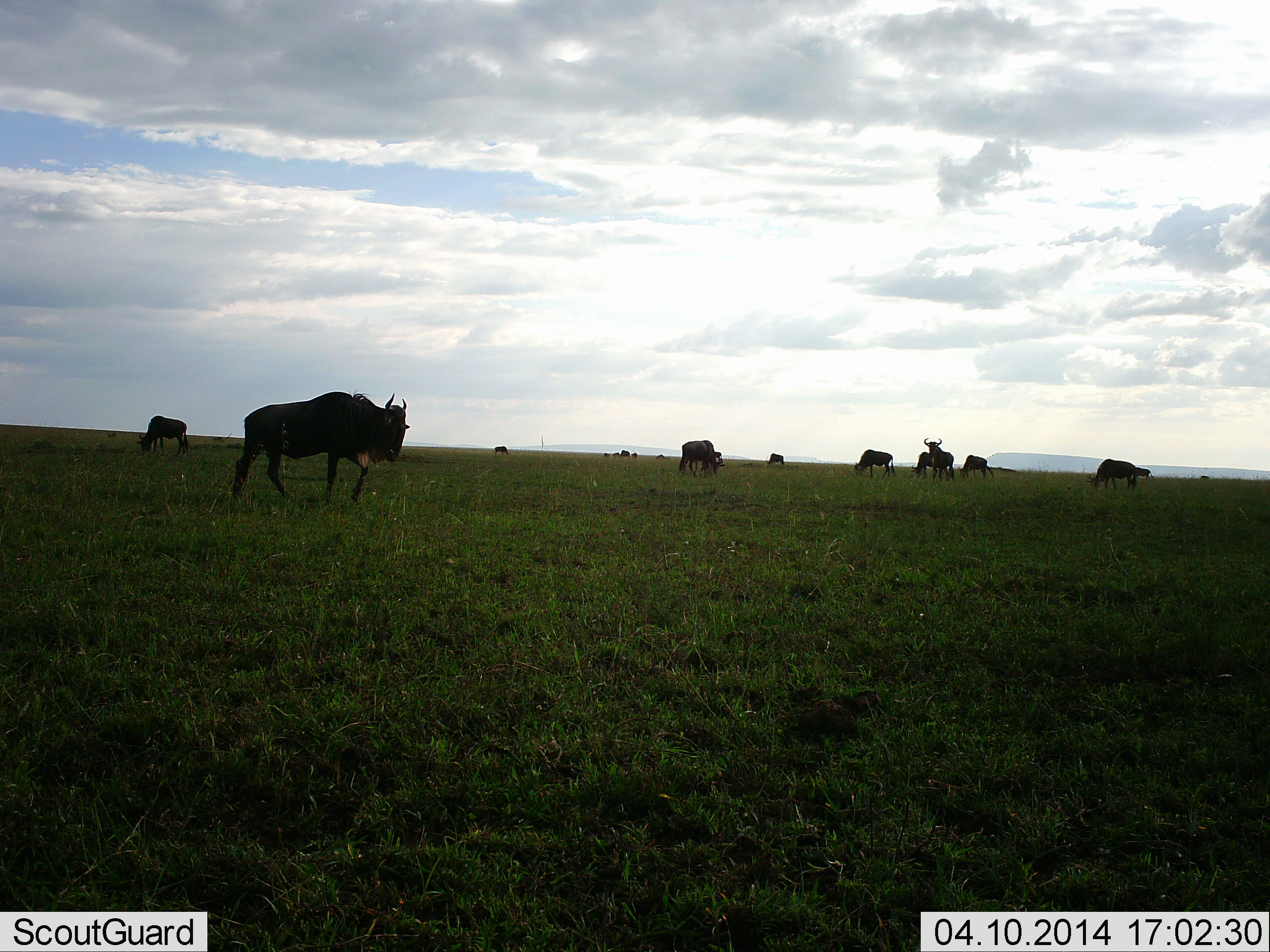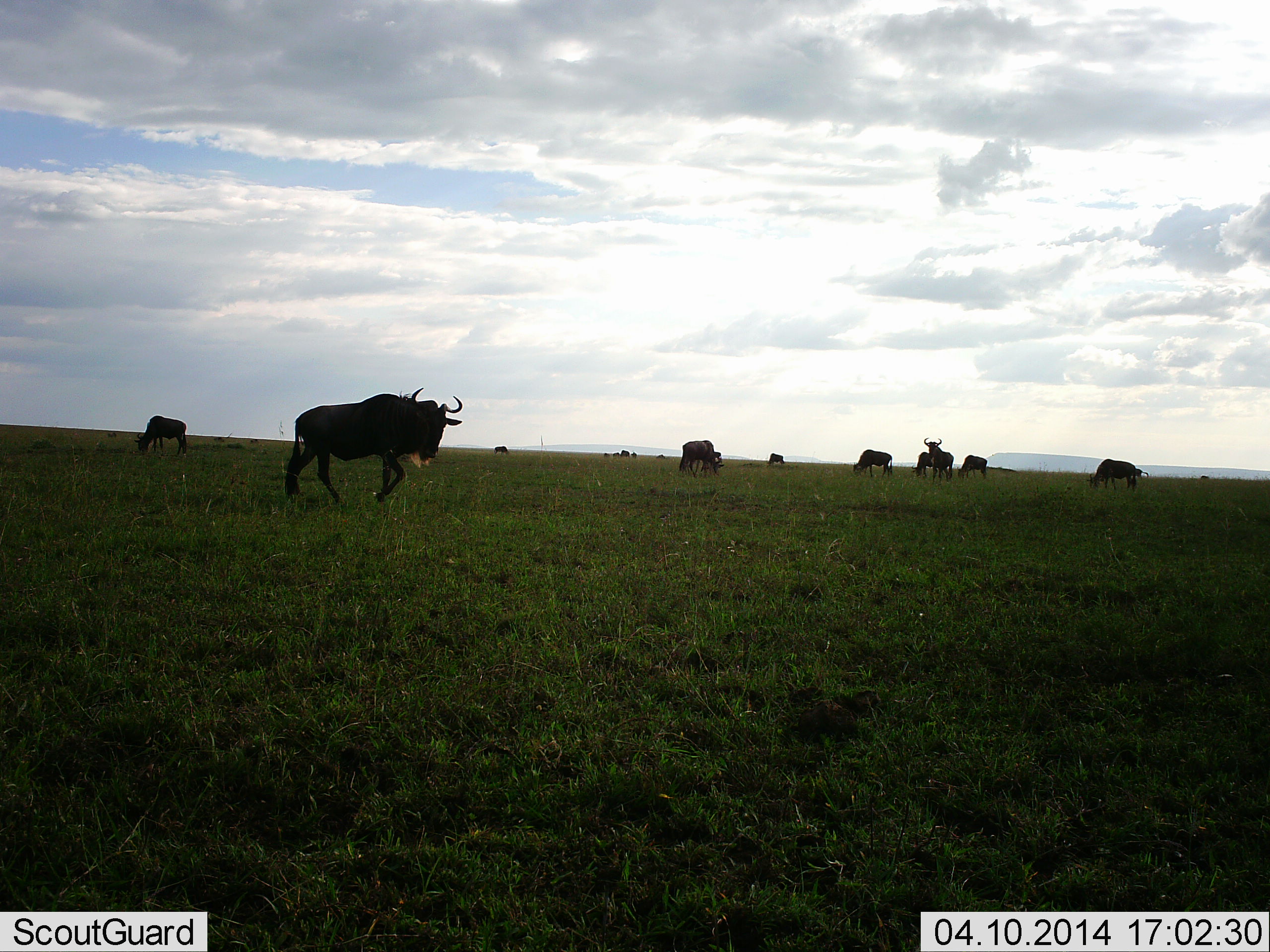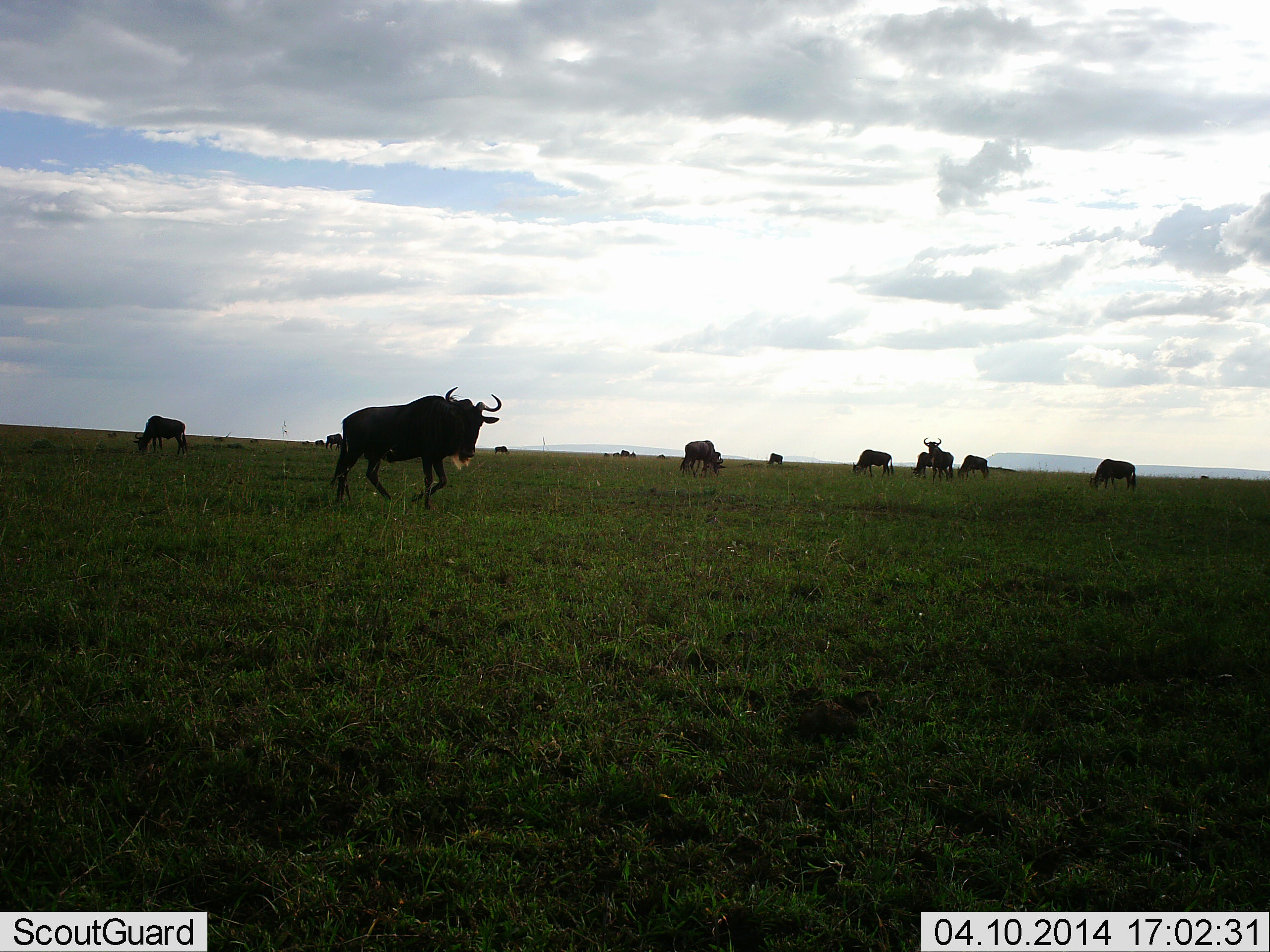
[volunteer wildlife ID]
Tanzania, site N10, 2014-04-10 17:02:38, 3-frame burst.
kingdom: Animalia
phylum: Chordata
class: Mammalia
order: Artiodactyla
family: Bovidae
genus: Connochaetes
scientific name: Connochaetes taurinus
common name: blue wildebeest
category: wildebeest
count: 10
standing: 80%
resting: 0%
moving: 70%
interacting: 0%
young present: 0%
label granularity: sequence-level